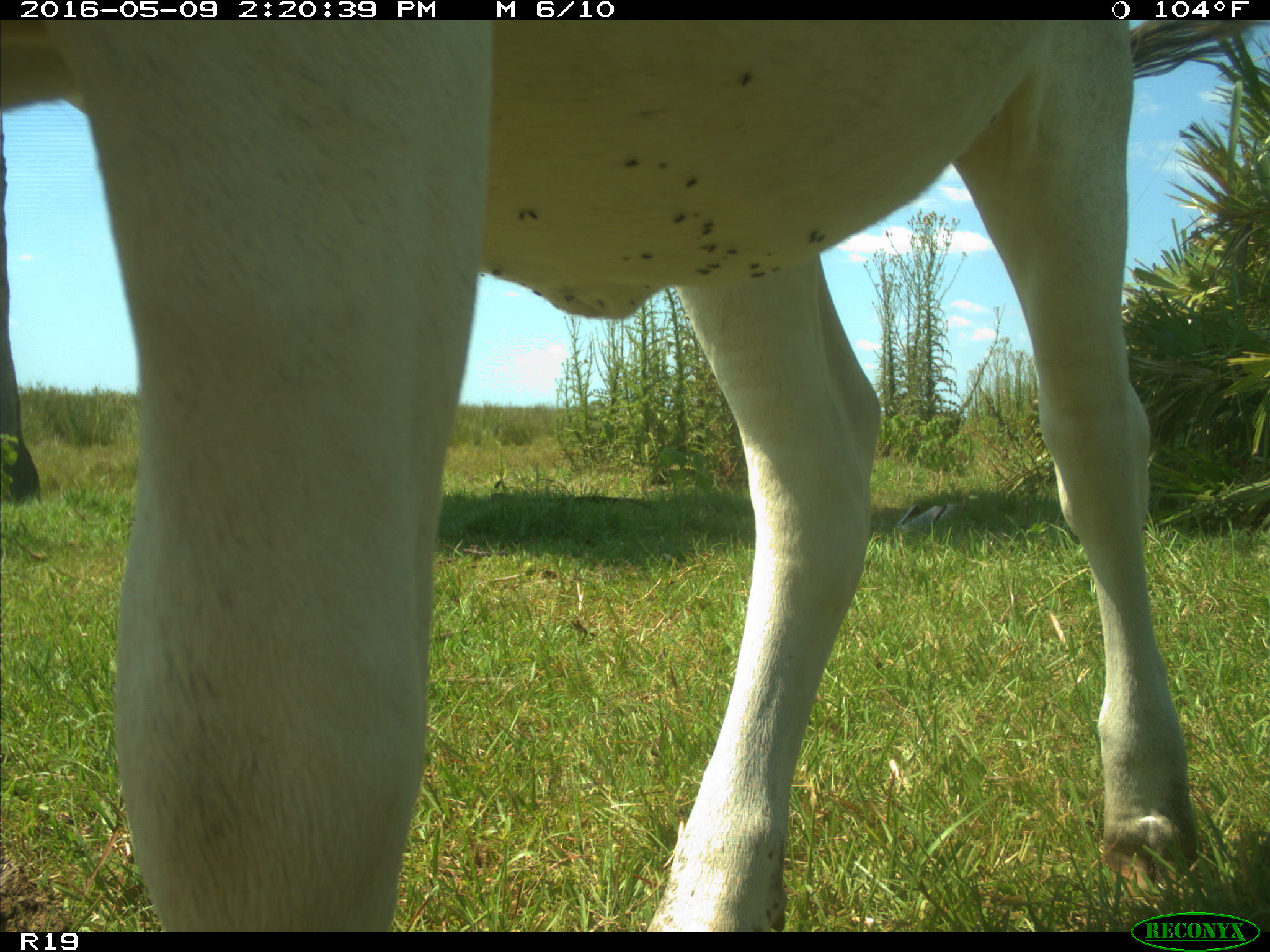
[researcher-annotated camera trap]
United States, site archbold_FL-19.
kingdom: Animalia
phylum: Chordata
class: Mammalia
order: Artiodactyla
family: Bovidae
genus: Bos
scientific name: Bos taurus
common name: domestic cow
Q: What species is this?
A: Bos taurus (domestic cow).